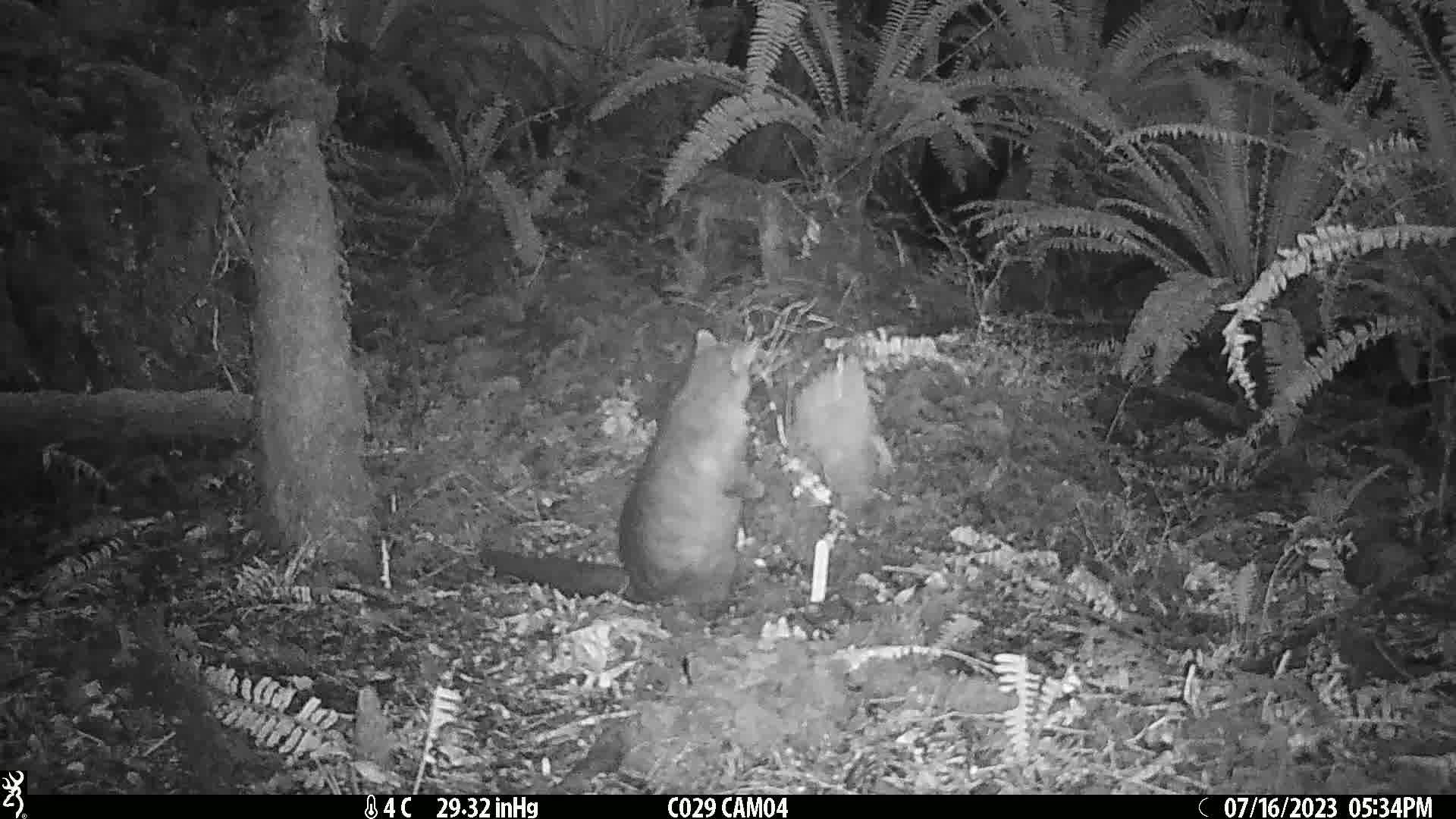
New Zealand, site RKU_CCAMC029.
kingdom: Animalia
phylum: Chordata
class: Mammalia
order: Diprotodontia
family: Phalangeridae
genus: Trichosurus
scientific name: Trichosurus vulpecula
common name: common brushtail possum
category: possum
Possum (common brushtail possum) (Trichosurus vulpecula).